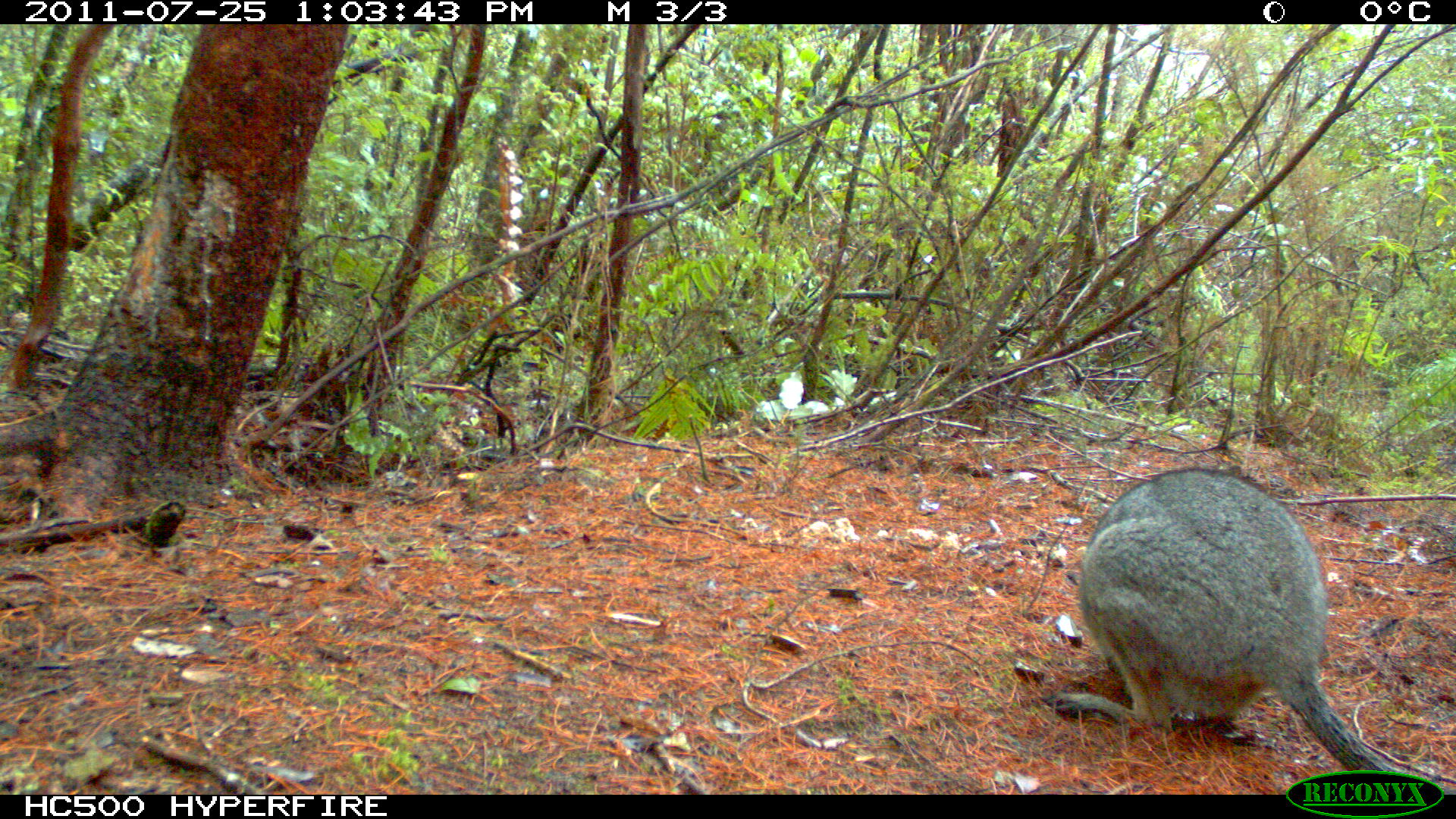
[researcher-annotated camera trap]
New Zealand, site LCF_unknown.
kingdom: Animalia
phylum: Chordata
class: Mammalia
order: Diprotodontia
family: Macropodidae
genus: Notamacropus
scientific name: Notamacropus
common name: wallaby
Wallaby (Notamacropus).